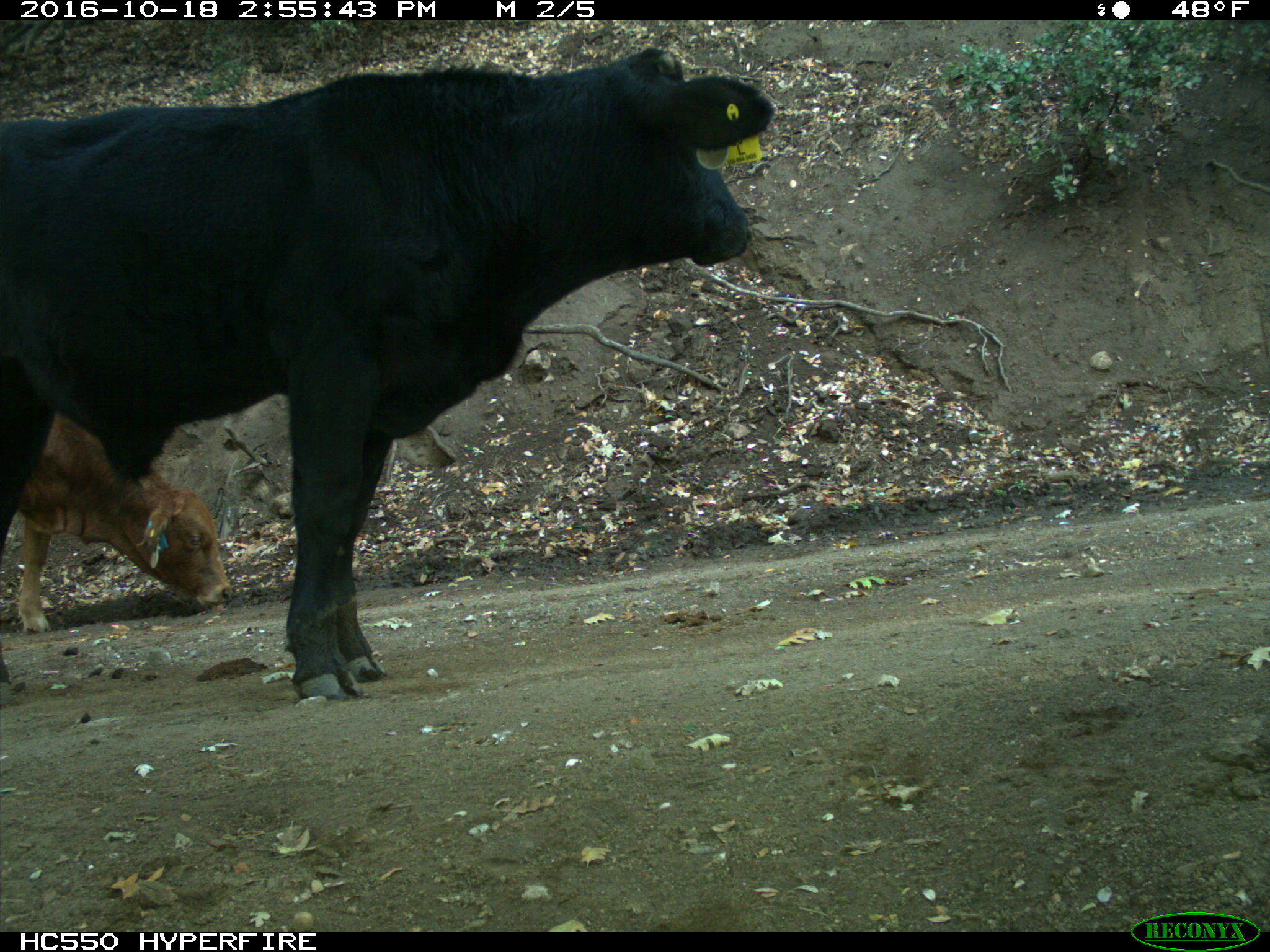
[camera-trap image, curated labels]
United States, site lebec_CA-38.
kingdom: Animalia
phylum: Chordata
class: Mammalia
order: Artiodactyla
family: Bovidae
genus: Bos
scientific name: Bos taurus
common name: domestic cow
Bos taurus (domestic cow).